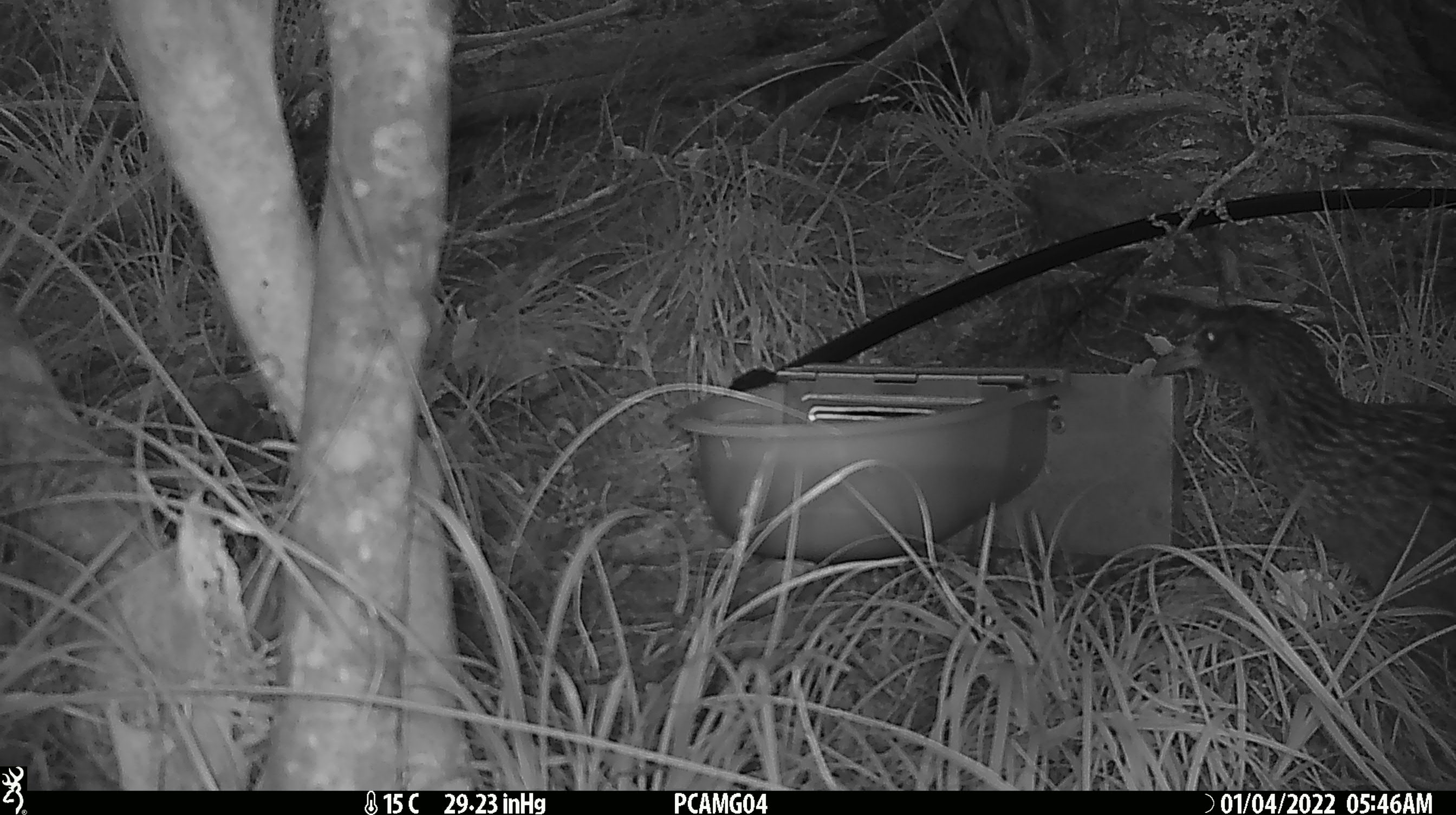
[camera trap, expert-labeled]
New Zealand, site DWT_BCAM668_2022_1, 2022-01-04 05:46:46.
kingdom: Animalia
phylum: Chordata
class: Aves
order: Gruiformes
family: Rallidae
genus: Gallirallus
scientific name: Gallirallus australis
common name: weka